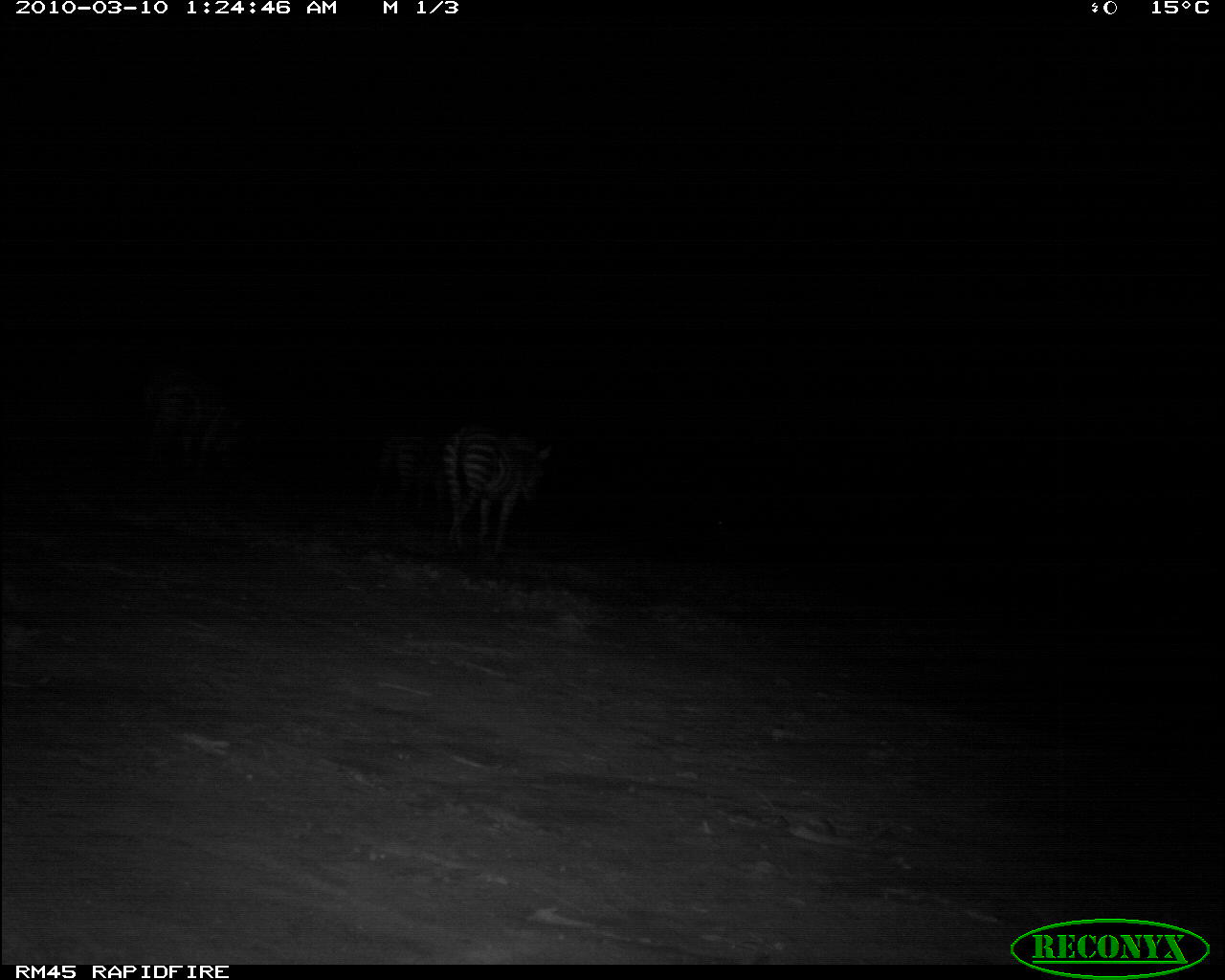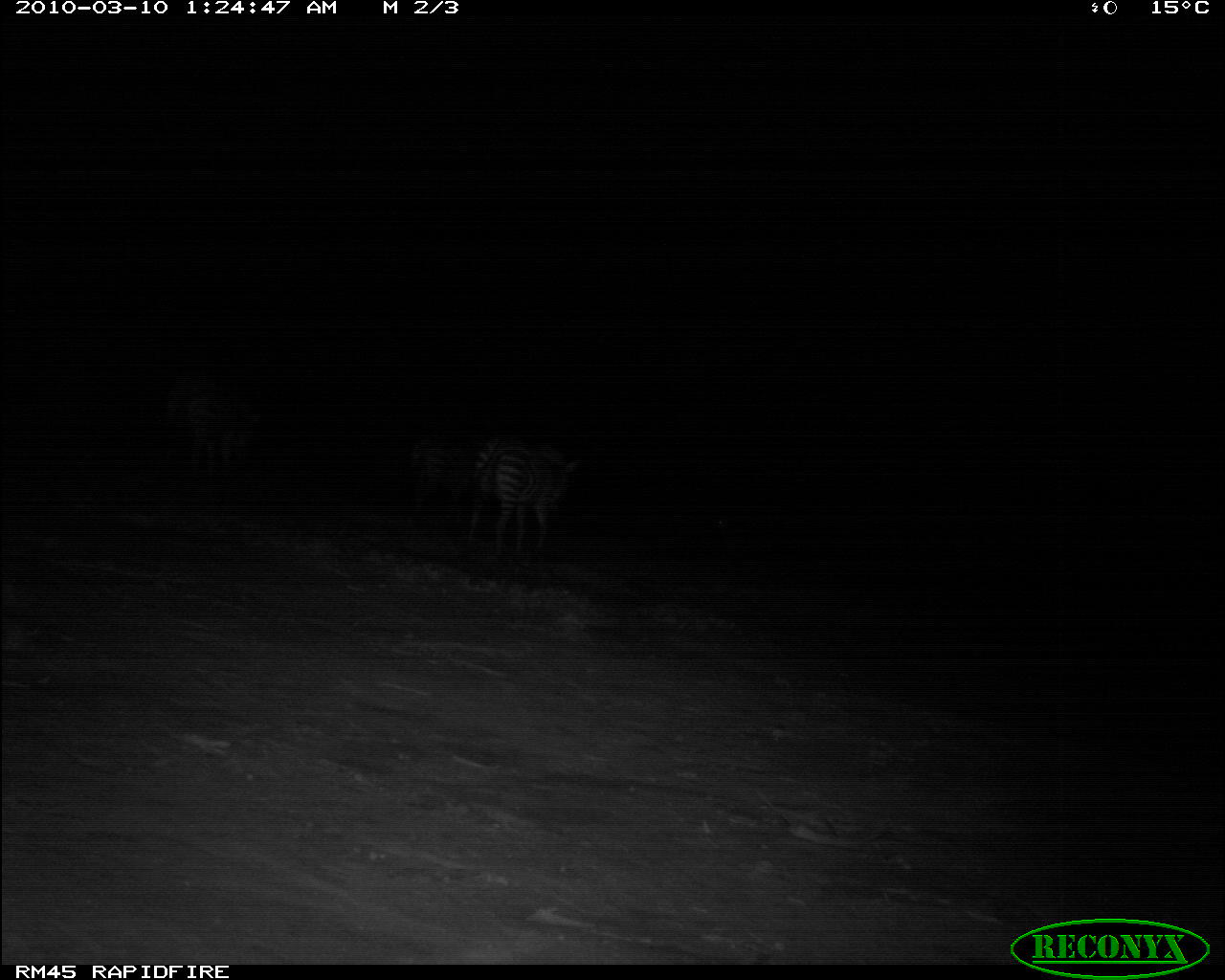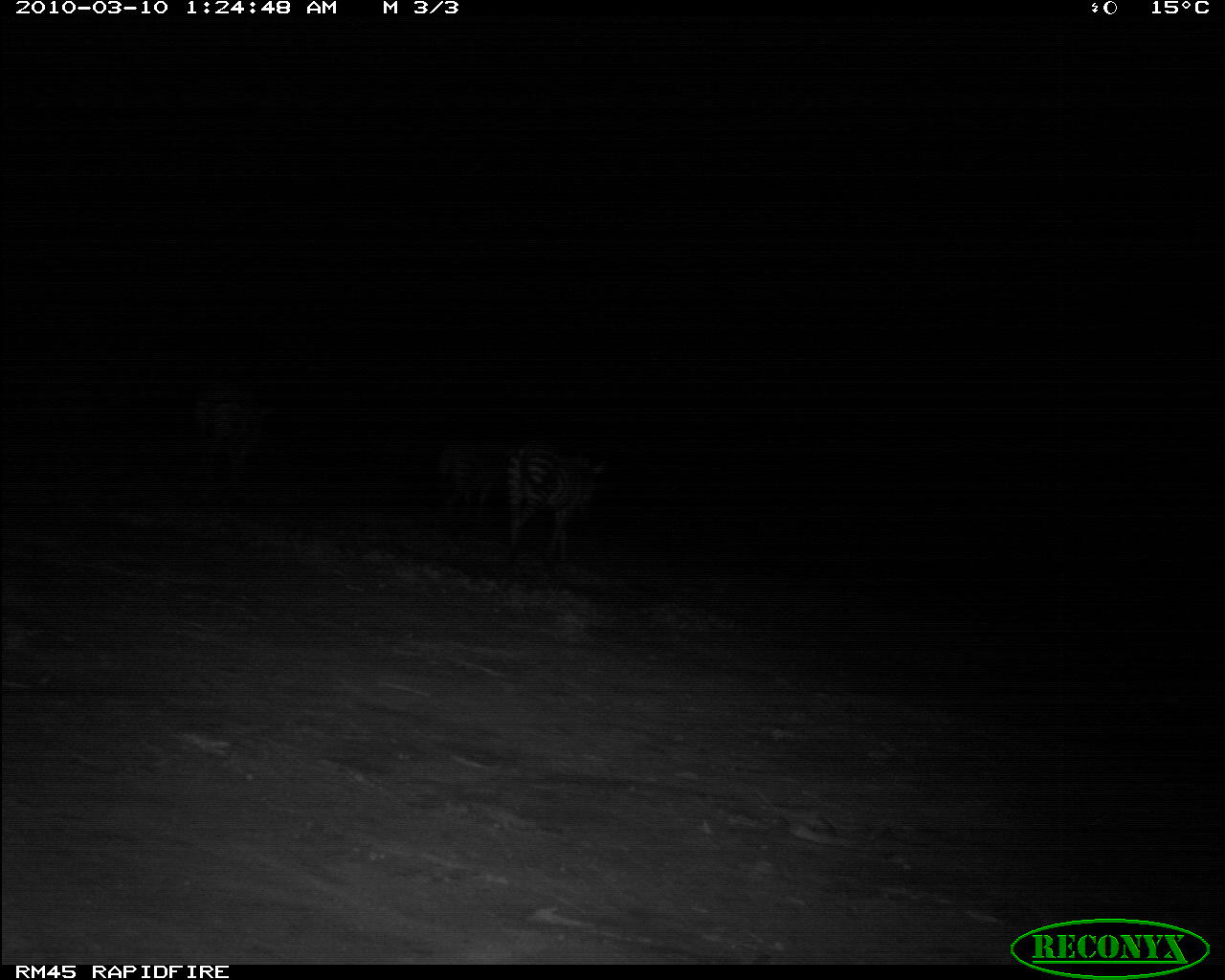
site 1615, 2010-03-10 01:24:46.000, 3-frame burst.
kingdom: Animalia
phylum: Chordata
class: Mammalia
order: Perissodactyla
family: Equidae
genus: Equus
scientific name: Equus quagga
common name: plains zebra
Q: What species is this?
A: Equus quagga (plains zebra).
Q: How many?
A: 3.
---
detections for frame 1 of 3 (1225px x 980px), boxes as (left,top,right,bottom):
equus quagga: (443,423,552,561); (142,365,245,486); (372,435,446,531)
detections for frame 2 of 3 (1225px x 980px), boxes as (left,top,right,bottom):
equus quagga: (466,435,582,555); (168,374,261,480); (413,440,490,525)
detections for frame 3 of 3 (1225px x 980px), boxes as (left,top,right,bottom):
equus quagga: (504,439,609,565); (189,380,276,482); (436,444,522,523)